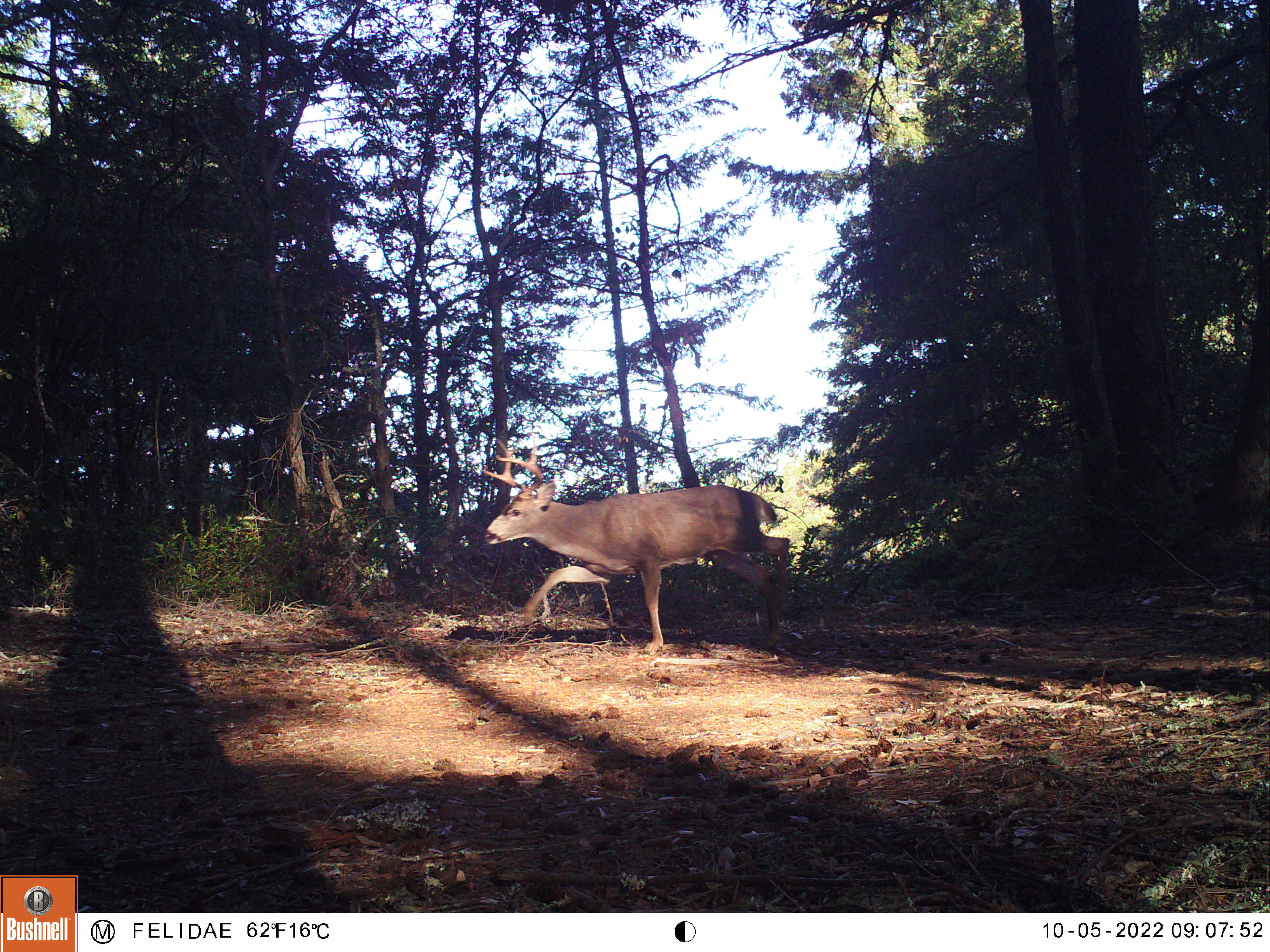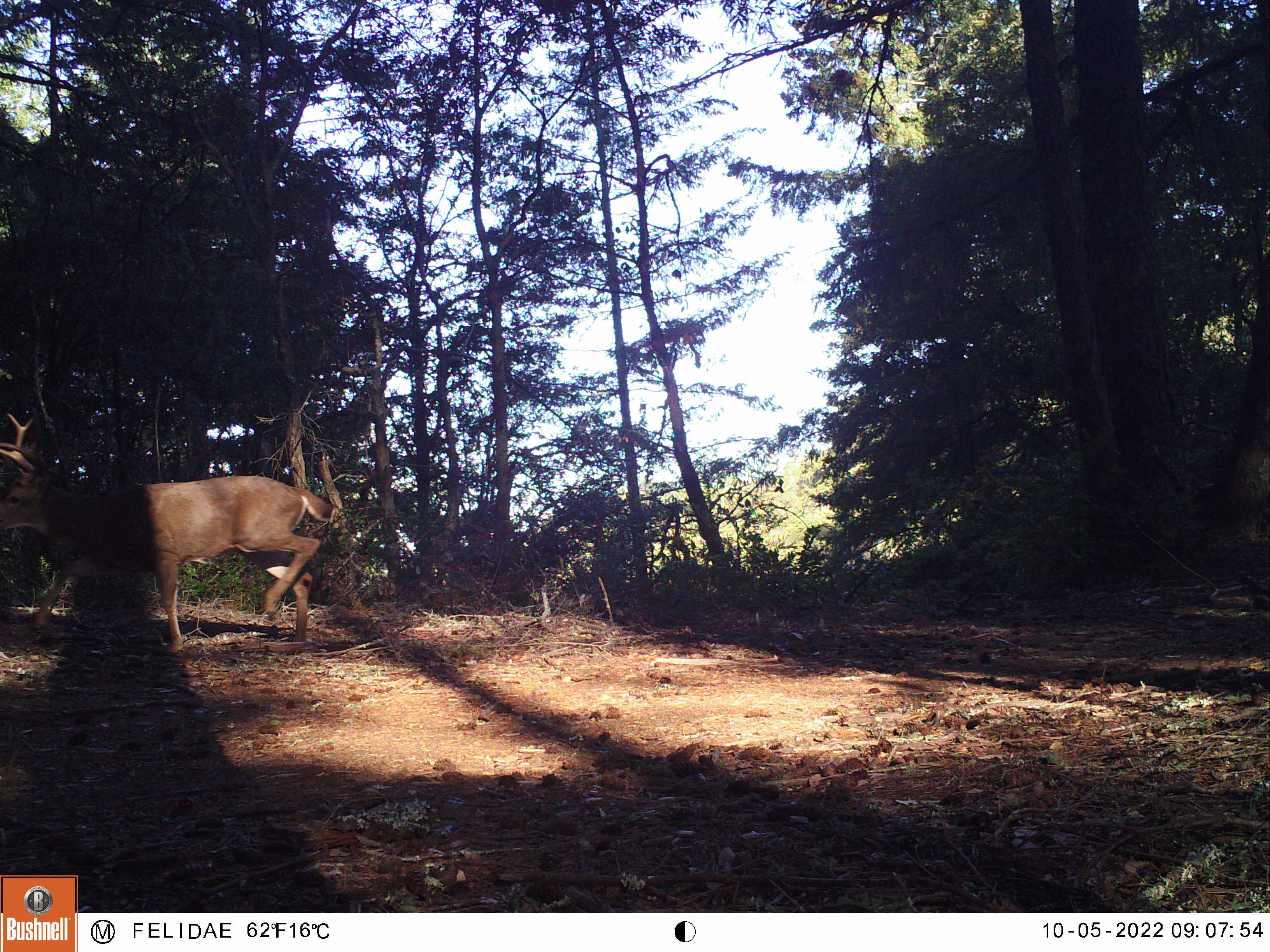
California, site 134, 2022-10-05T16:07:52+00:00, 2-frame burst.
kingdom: Animalia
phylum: Chordata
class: Mammalia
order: Artiodactyla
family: Cervidae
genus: Odocoileus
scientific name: Odocoileus hemionus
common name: mule deer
Mule deer (Odocoileus hemionus).